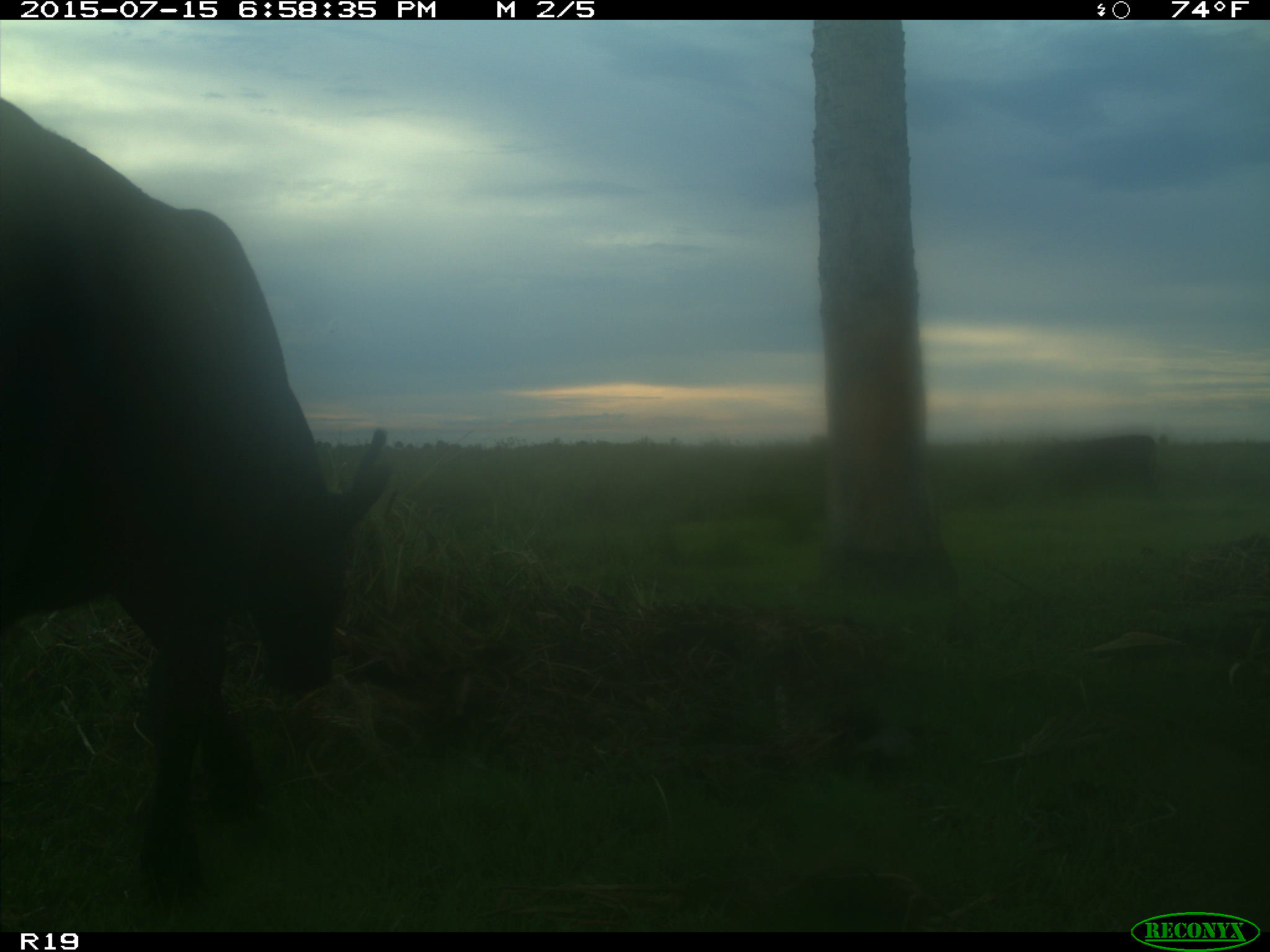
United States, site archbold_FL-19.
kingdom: Animalia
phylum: Chordata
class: Mammalia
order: Artiodactyla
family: Bovidae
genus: Bos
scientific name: Bos taurus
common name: domestic cow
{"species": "Bos taurus (domestic cow)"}